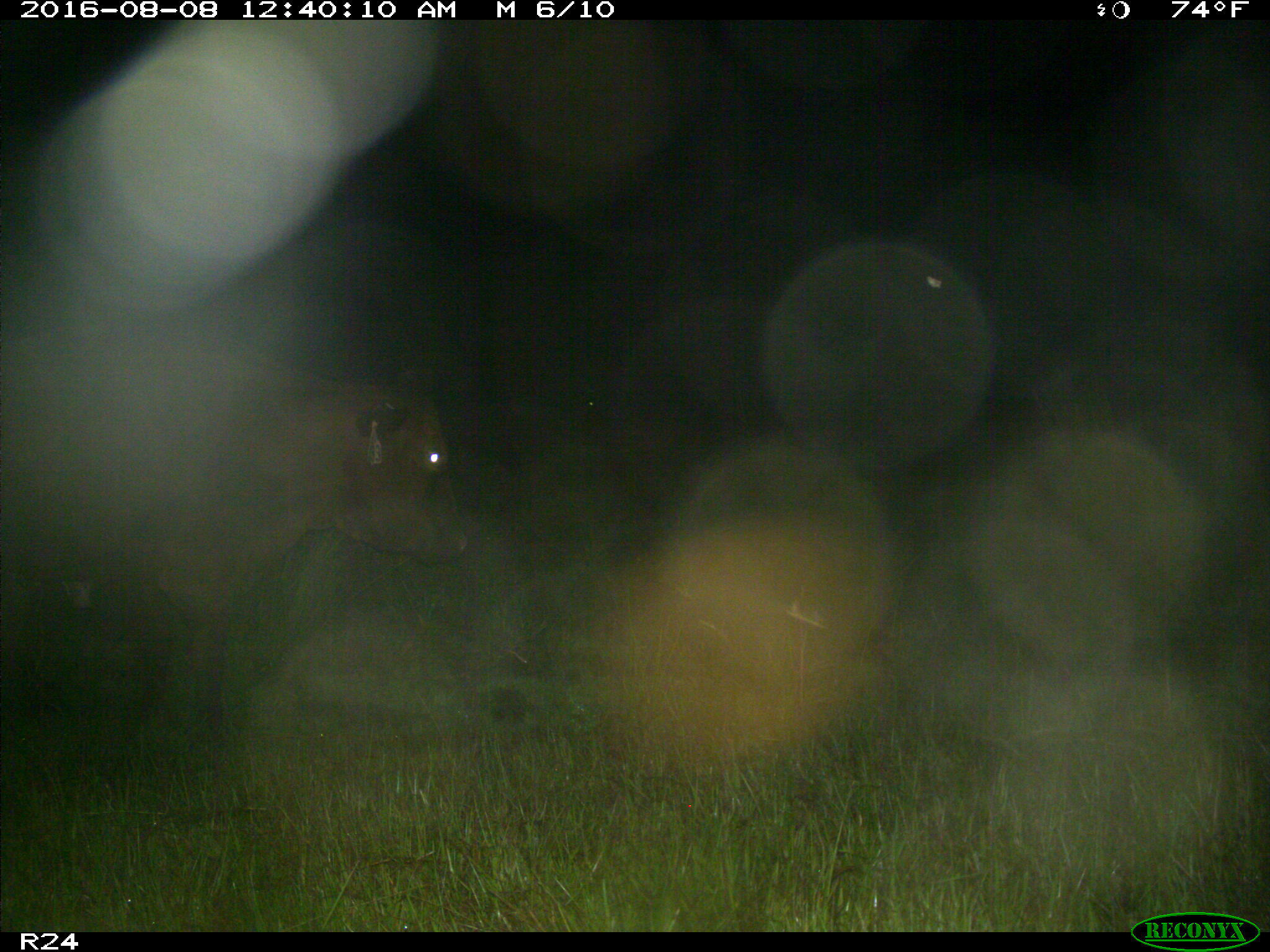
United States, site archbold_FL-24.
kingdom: Animalia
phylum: Chordata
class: Mammalia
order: Artiodactyla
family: Bovidae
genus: Bos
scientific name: Bos taurus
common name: domestic cow